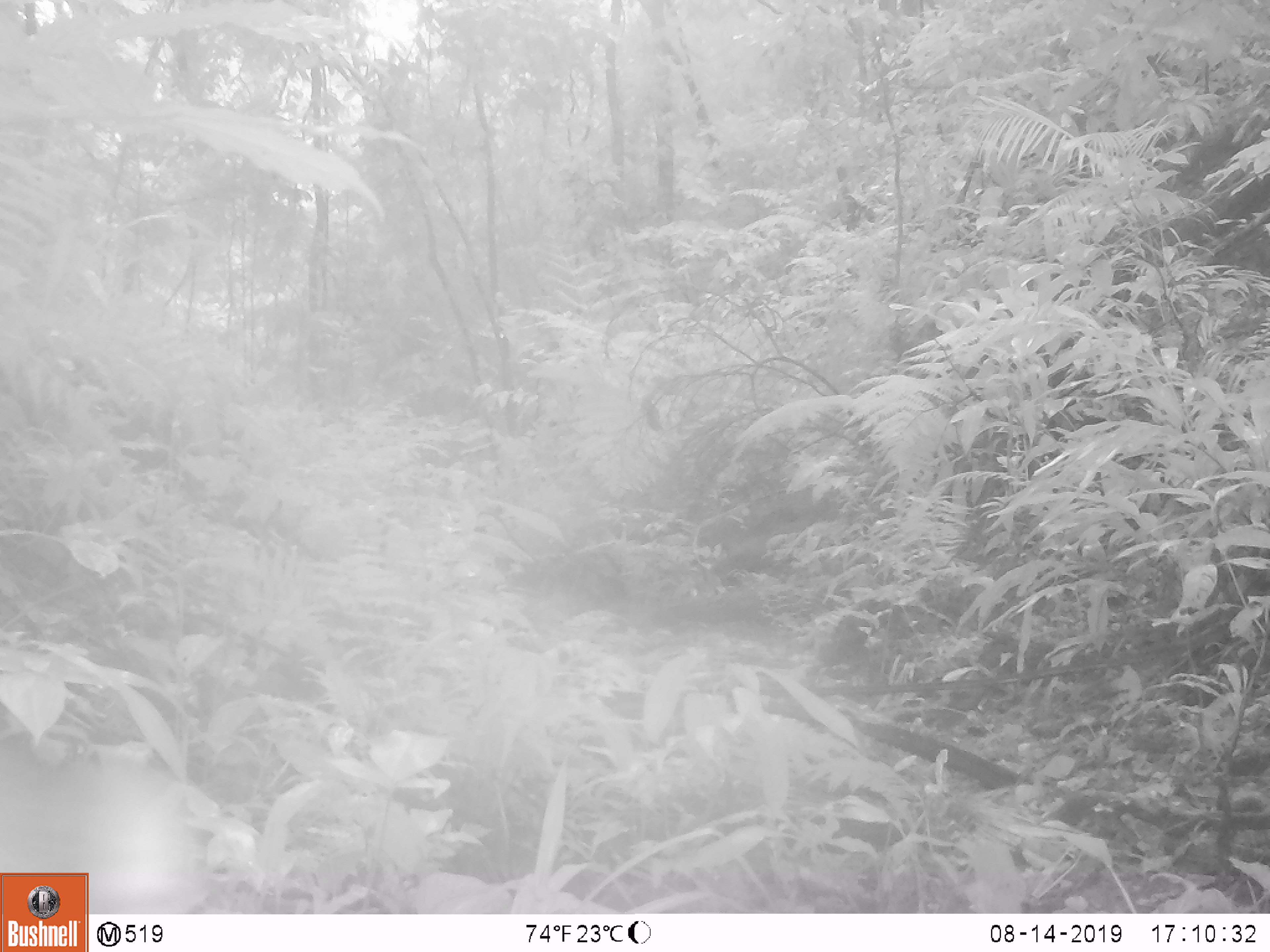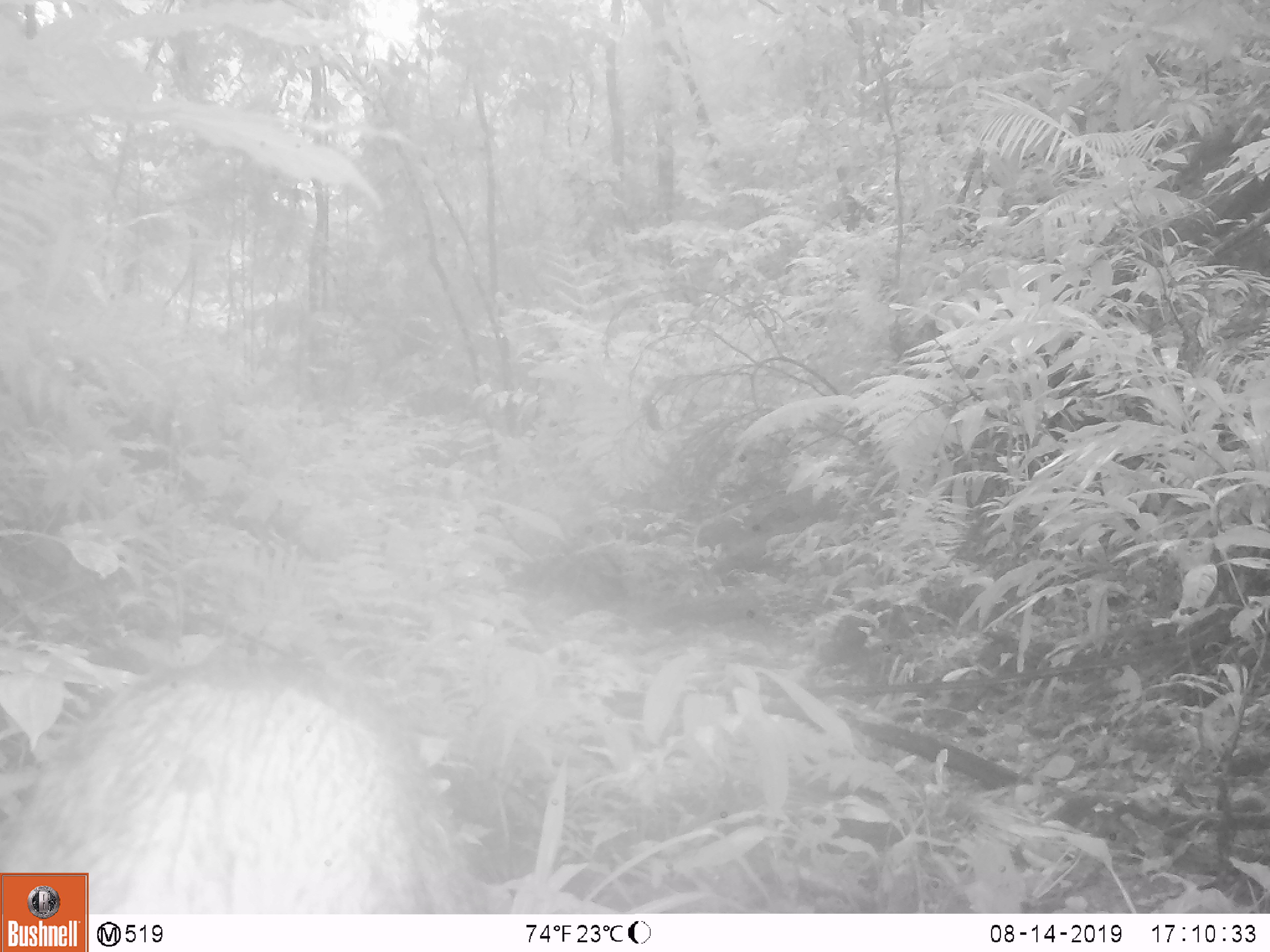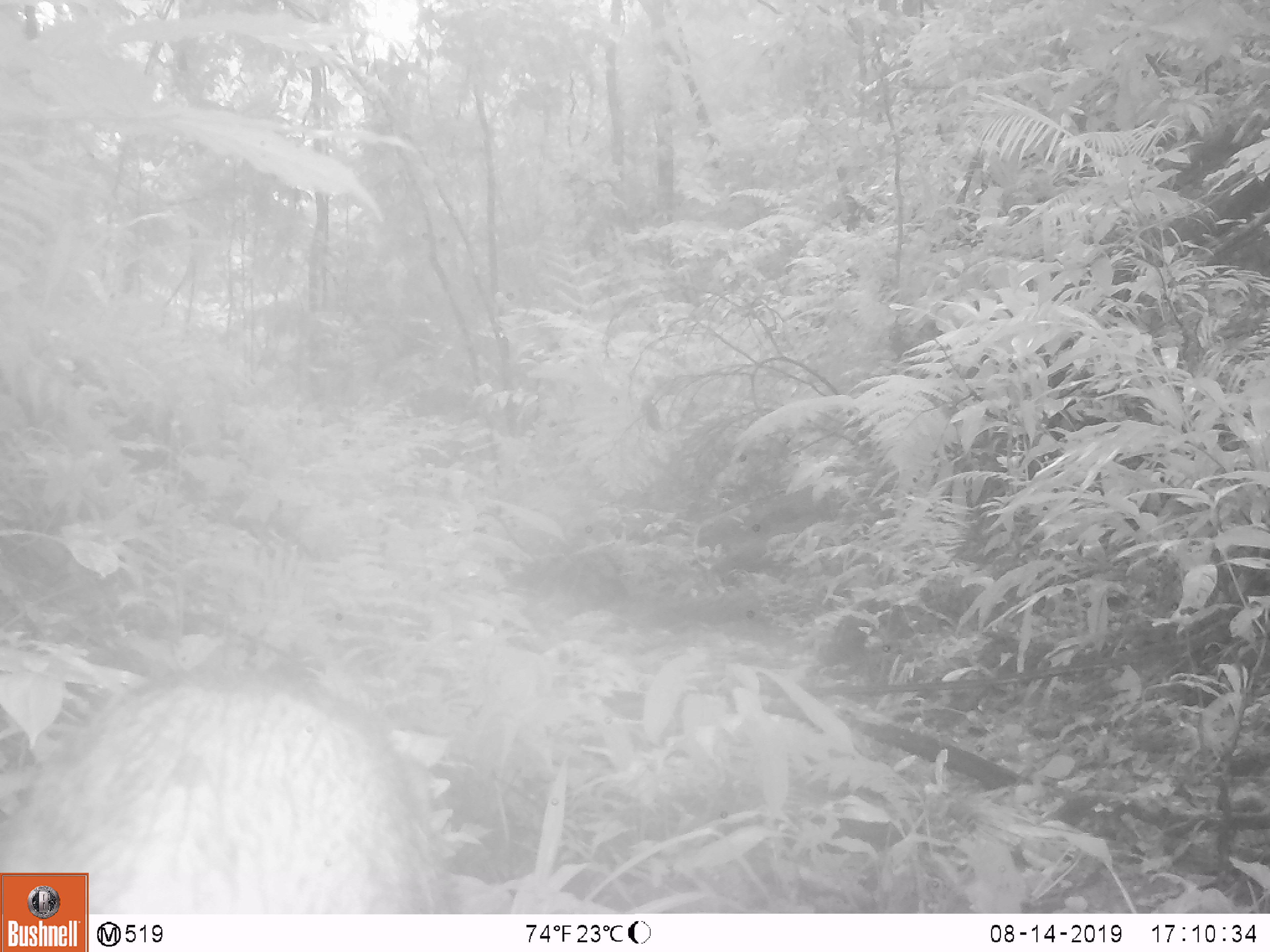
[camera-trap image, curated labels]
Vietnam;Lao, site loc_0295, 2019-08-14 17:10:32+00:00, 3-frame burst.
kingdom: Animalia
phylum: Chordata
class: Mammalia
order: Artiodactyla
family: Suidae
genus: Sus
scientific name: Sus scrofa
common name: eurasian wild pig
Eurasian wild pig (Sus scrofa). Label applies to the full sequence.